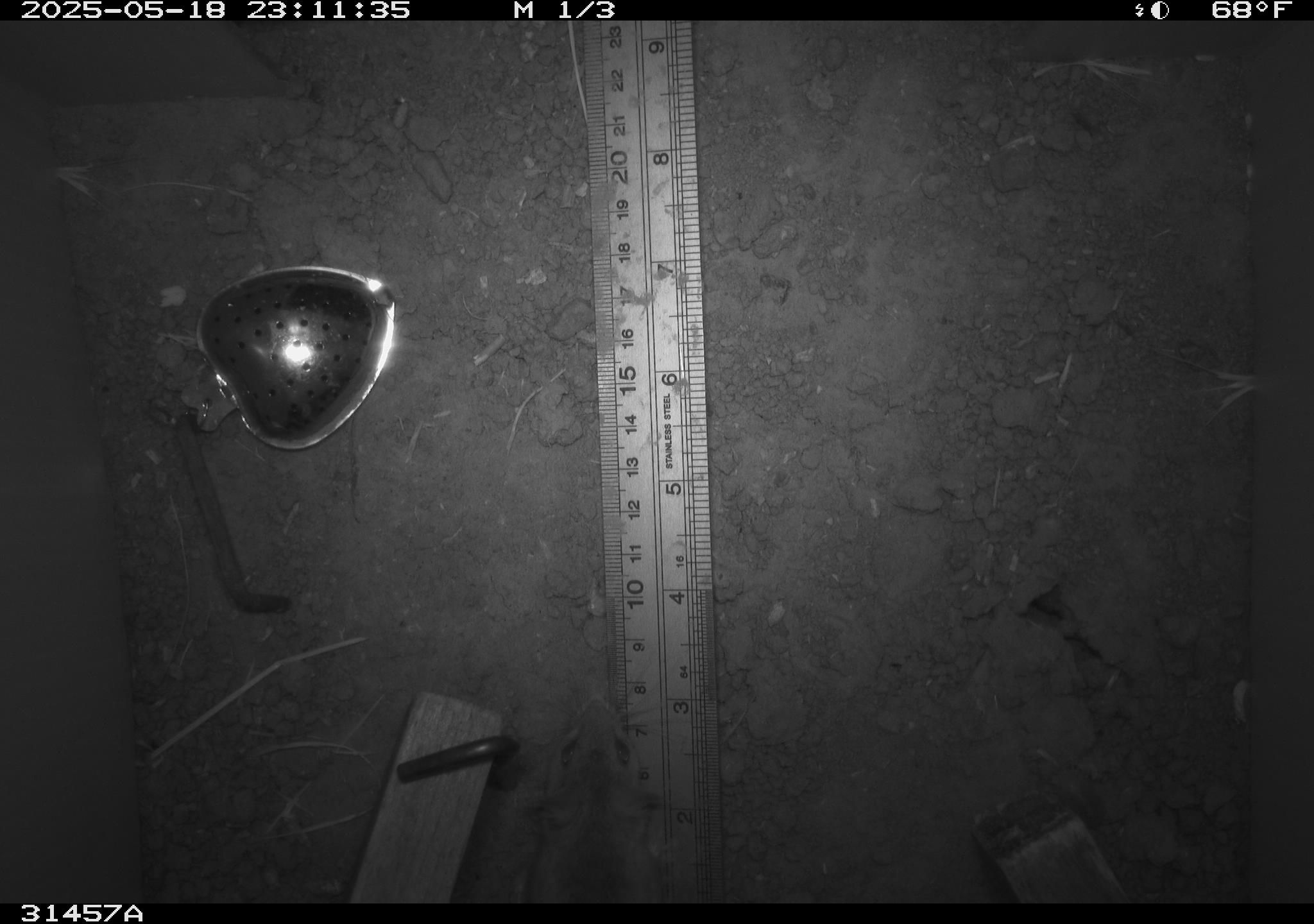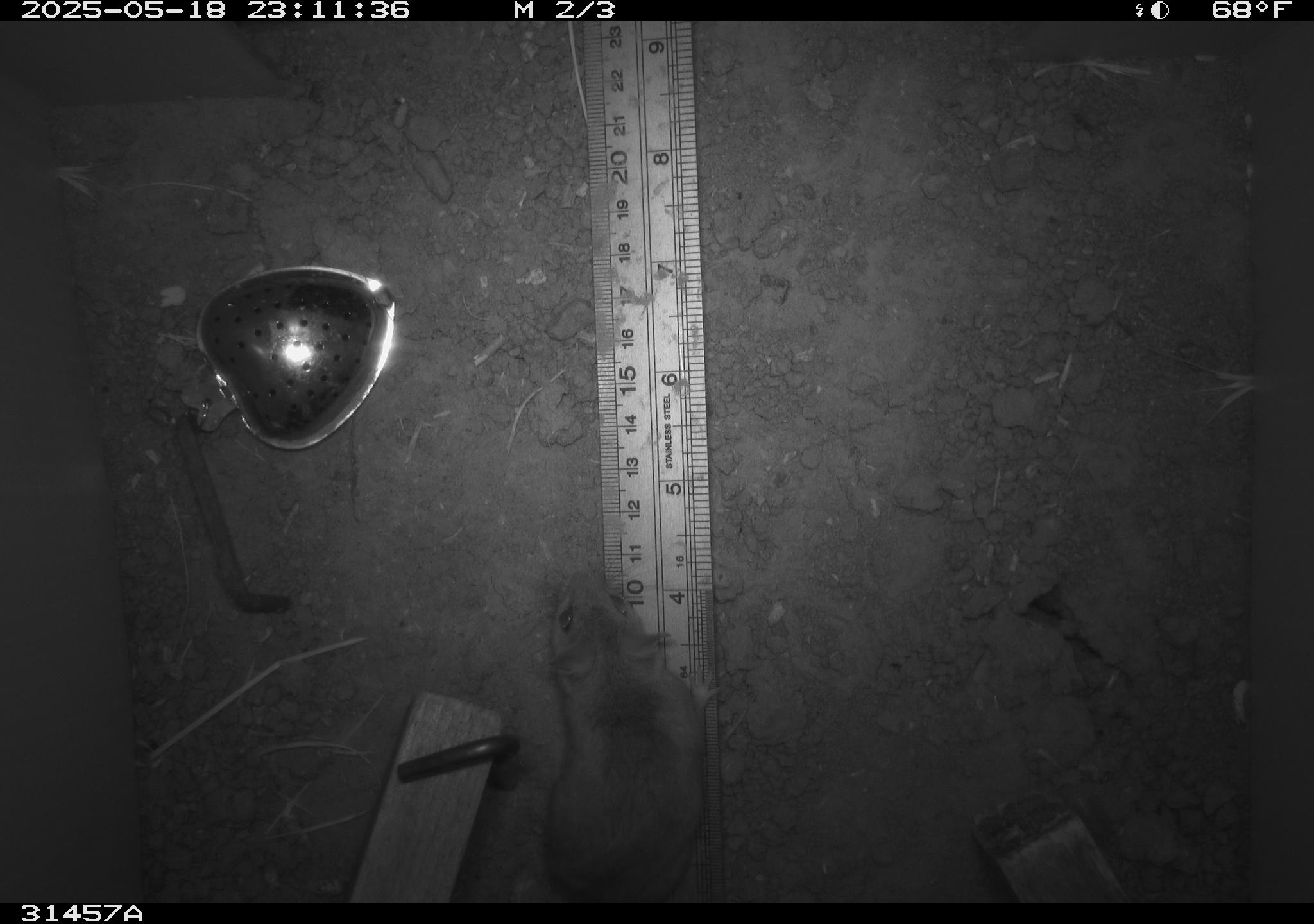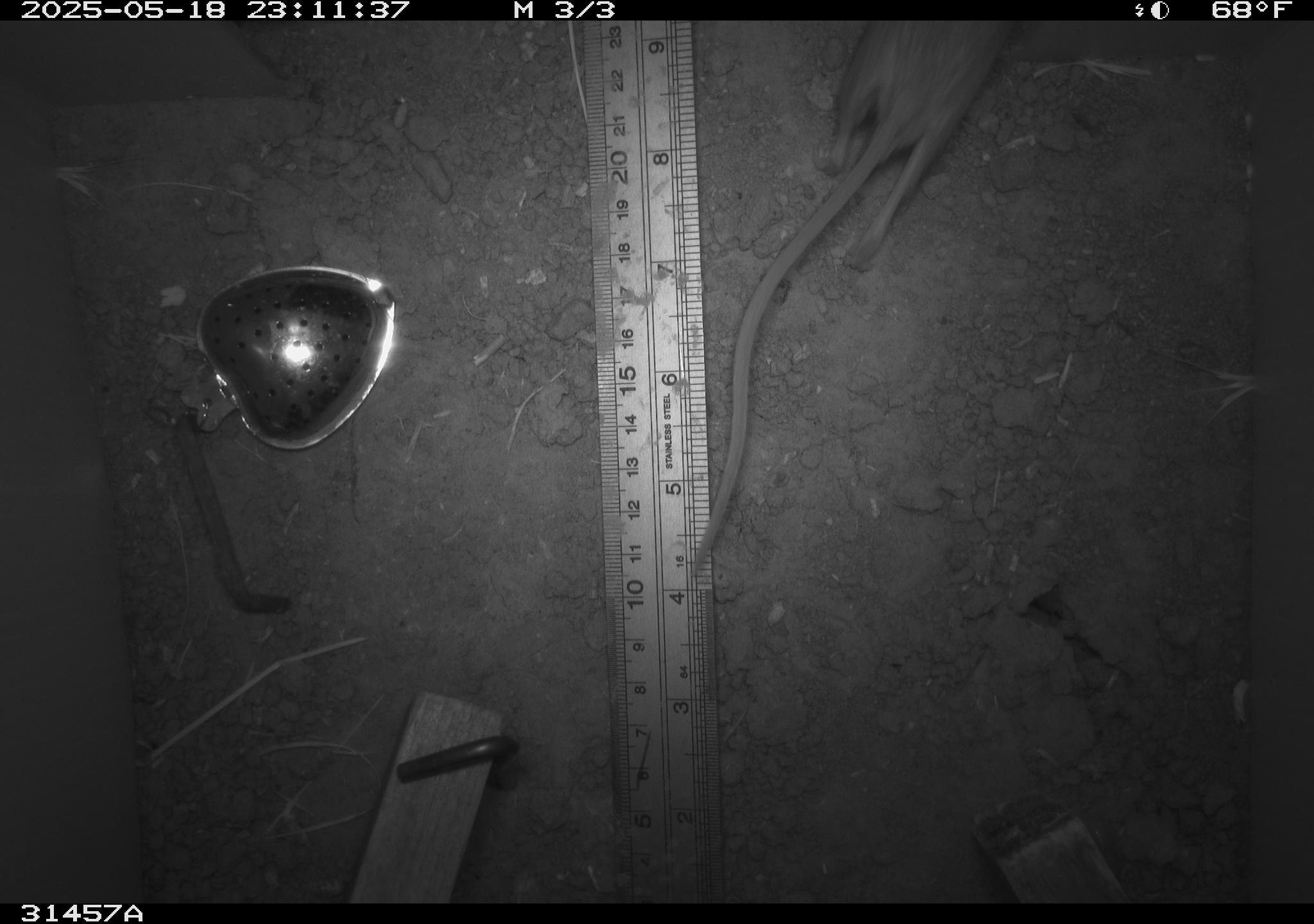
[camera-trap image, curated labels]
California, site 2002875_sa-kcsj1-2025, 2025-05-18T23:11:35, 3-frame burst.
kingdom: Animalia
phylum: Chordata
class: Mammalia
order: Rodentia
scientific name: Rodentia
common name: rodent